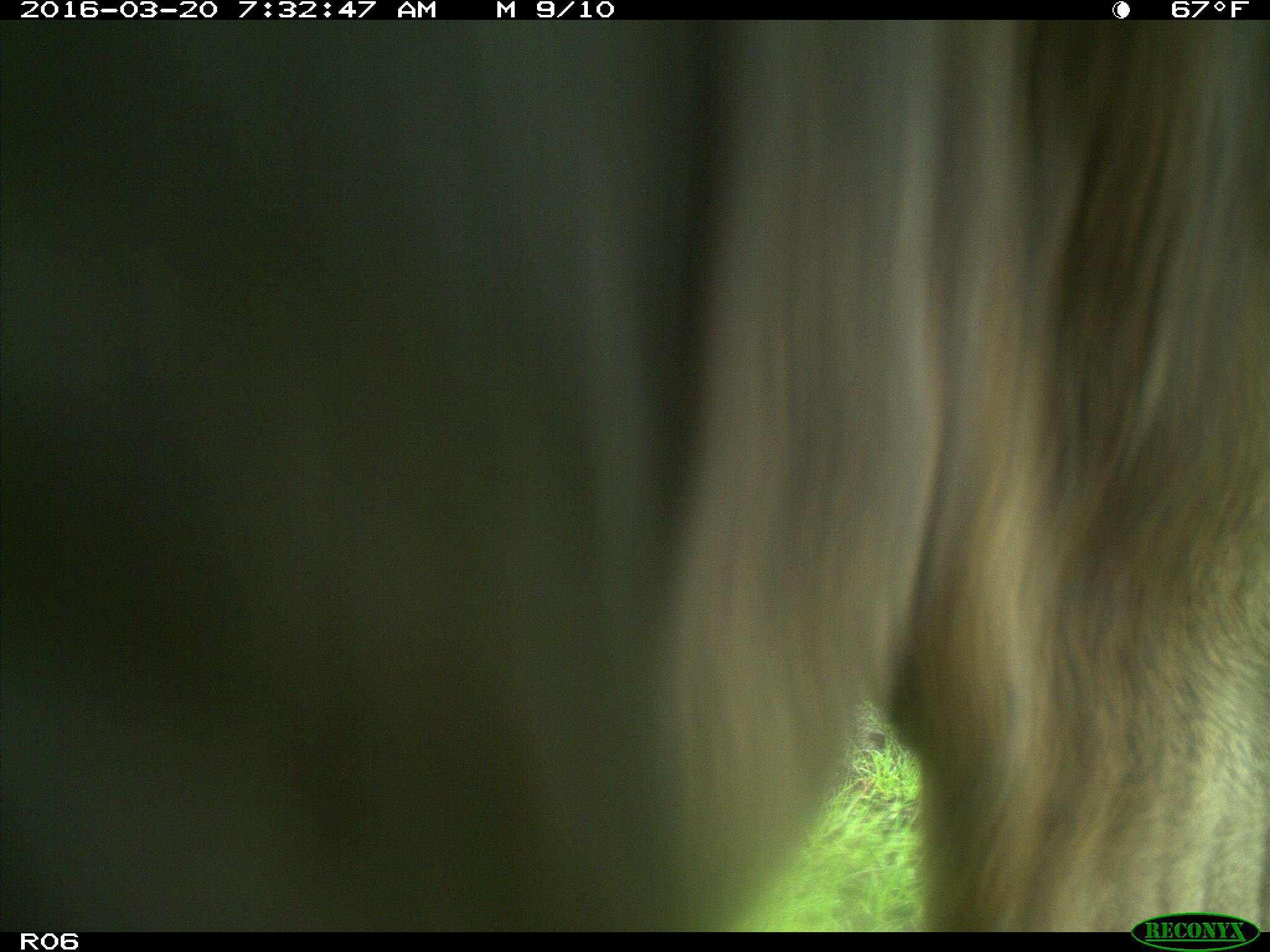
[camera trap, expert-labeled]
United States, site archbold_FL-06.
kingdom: Animalia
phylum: Chordata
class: Mammalia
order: Artiodactyla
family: Bovidae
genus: Bos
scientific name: Bos taurus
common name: domestic cow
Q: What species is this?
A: Bos taurus (domestic cow).